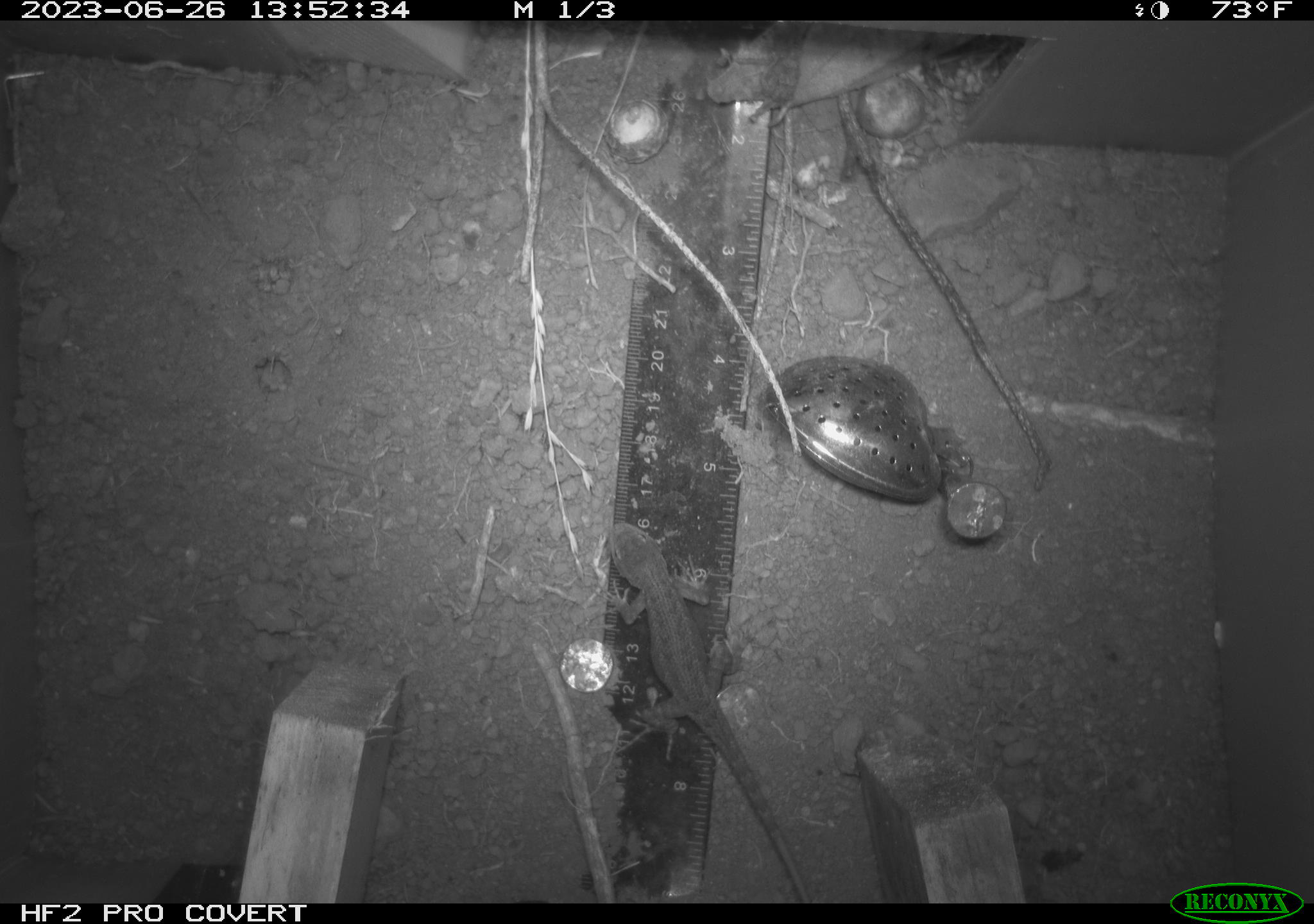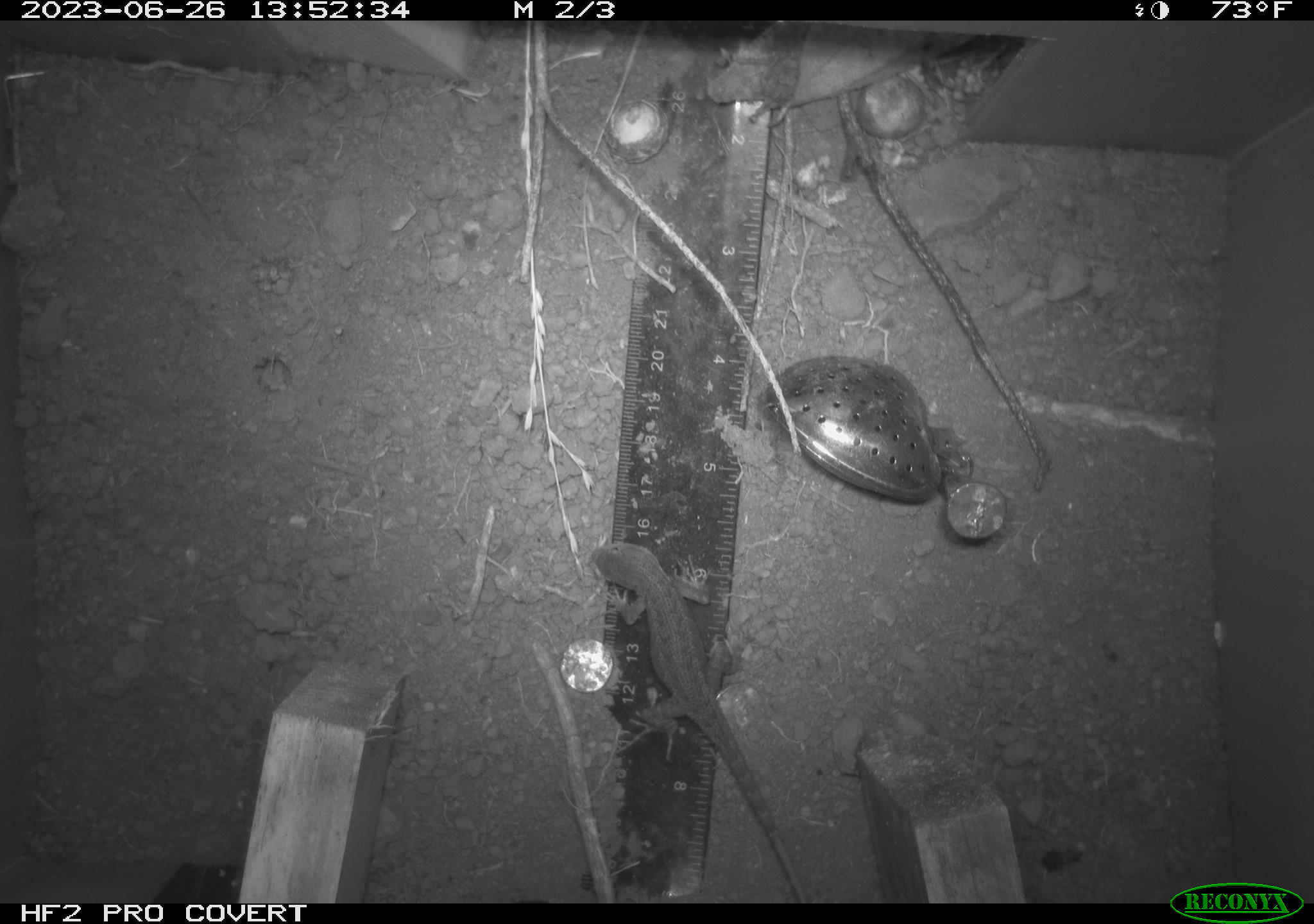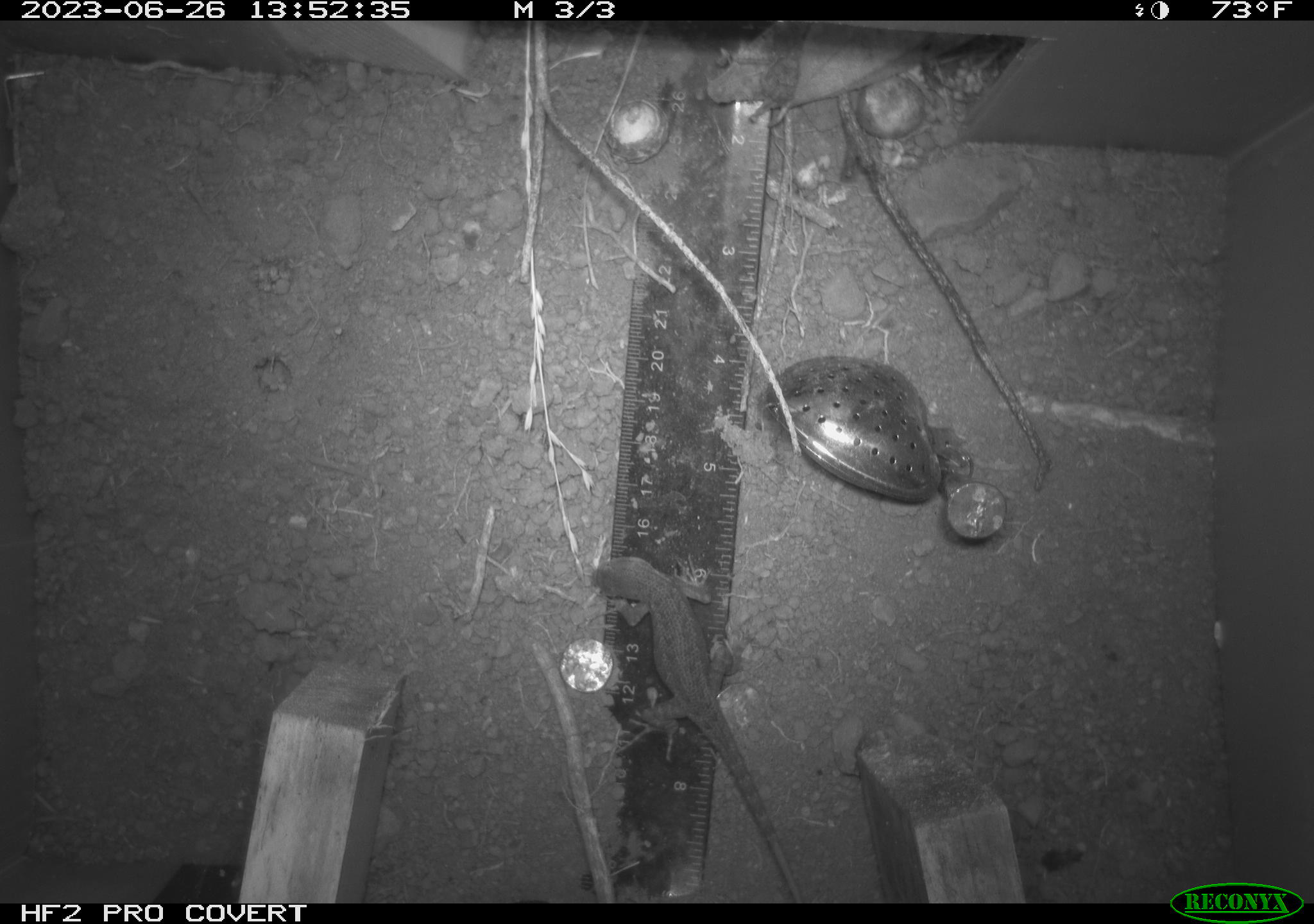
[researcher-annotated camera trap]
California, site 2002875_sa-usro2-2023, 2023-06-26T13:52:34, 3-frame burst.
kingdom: Animalia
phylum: Chordata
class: Reptilia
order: Squamata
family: Phrynosomatidae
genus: Sceloporus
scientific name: Sceloporus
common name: spiny lizards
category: sceloporus species